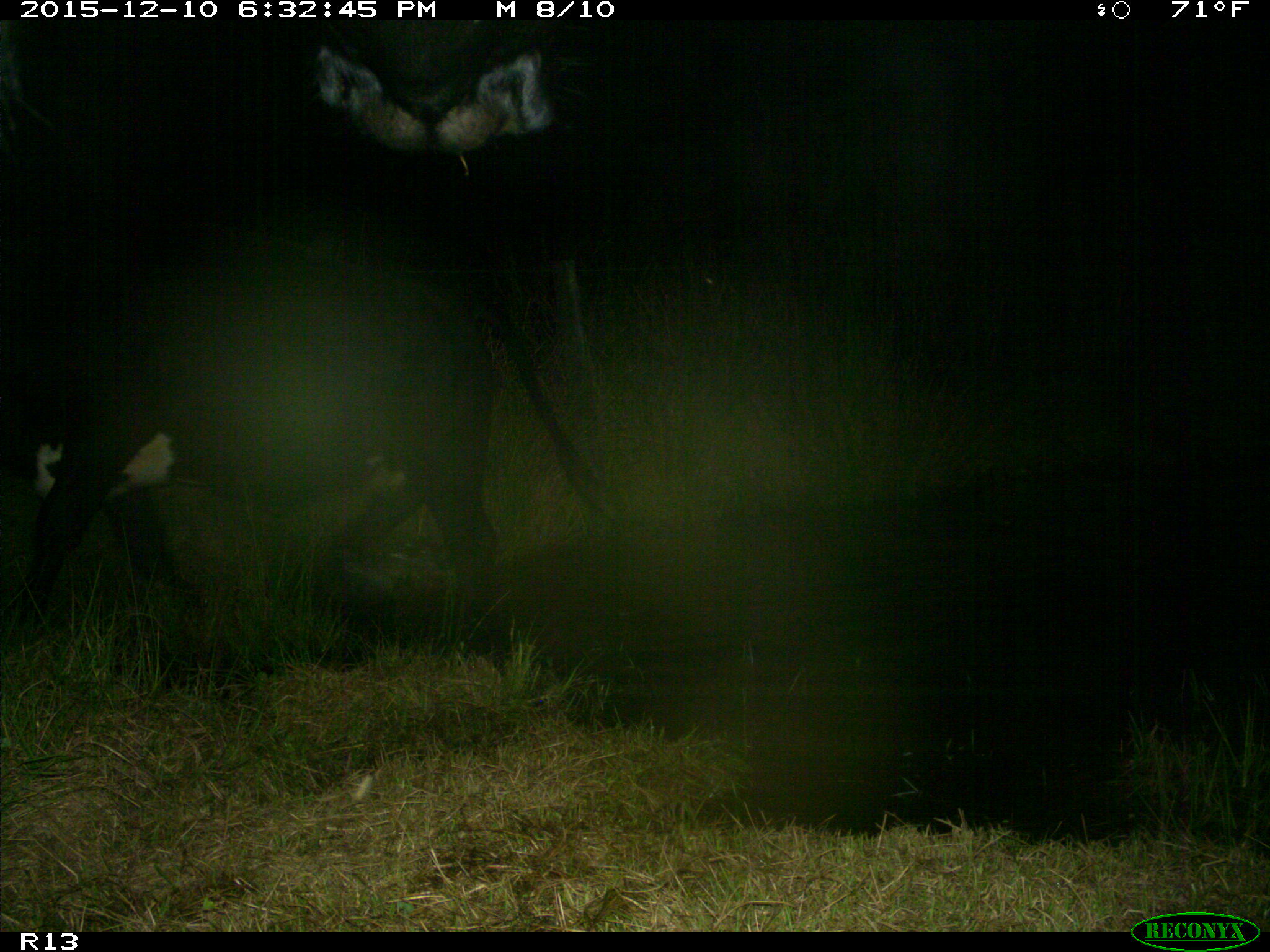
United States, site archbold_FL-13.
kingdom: Animalia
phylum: Chordata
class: Mammalia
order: Artiodactyla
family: Bovidae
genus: Bos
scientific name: Bos taurus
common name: domestic cow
Bos taurus (domestic cow).